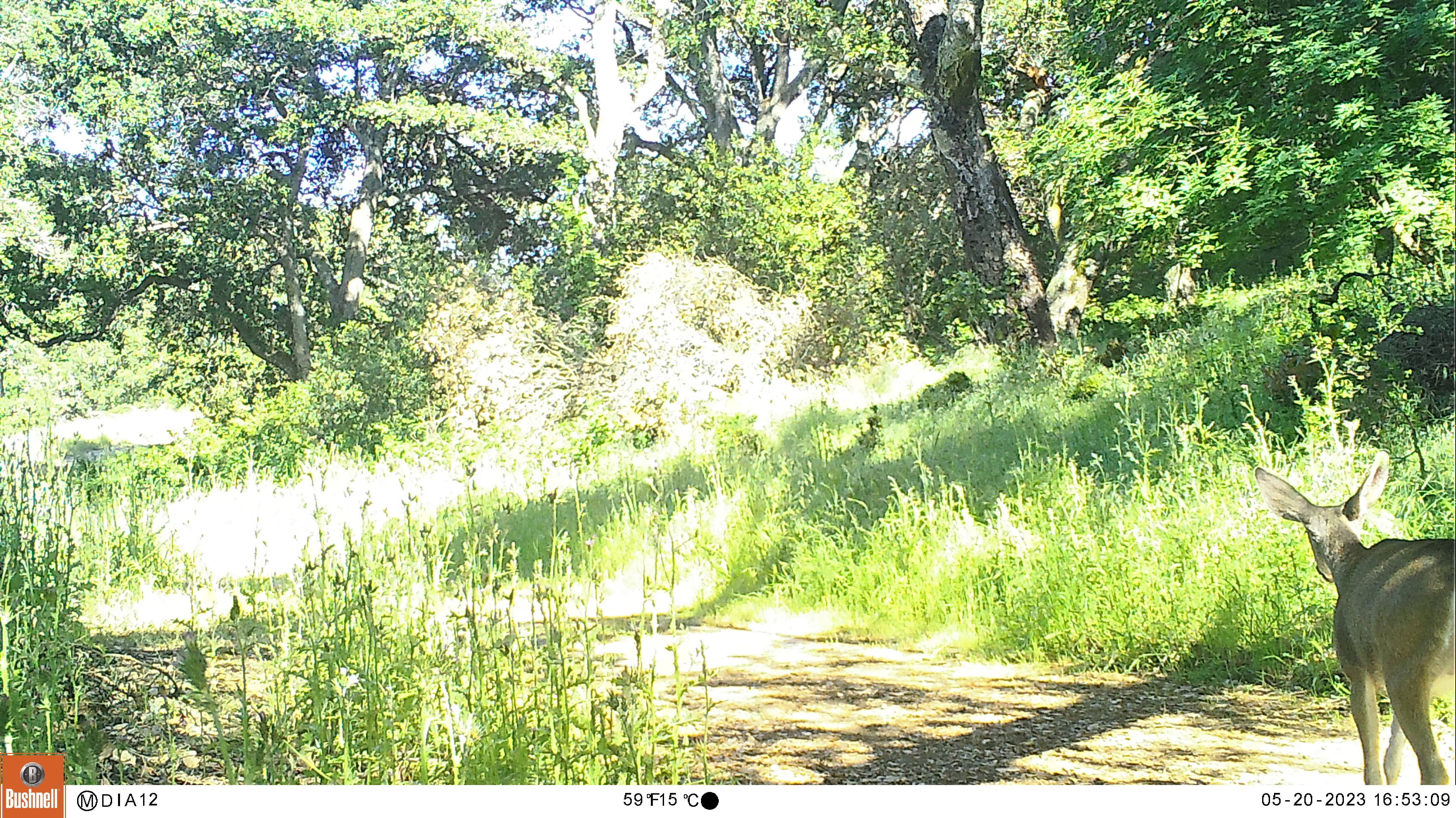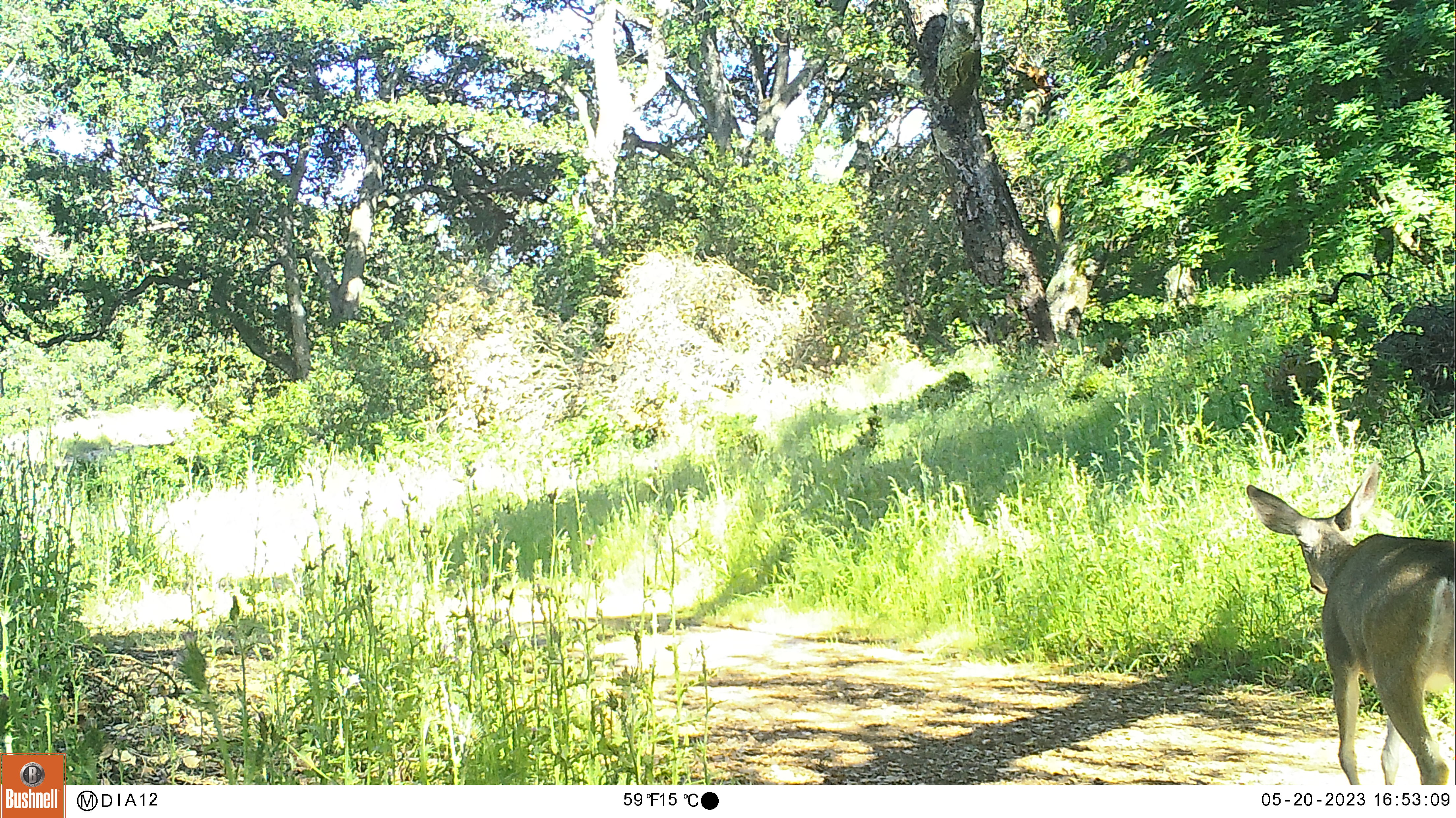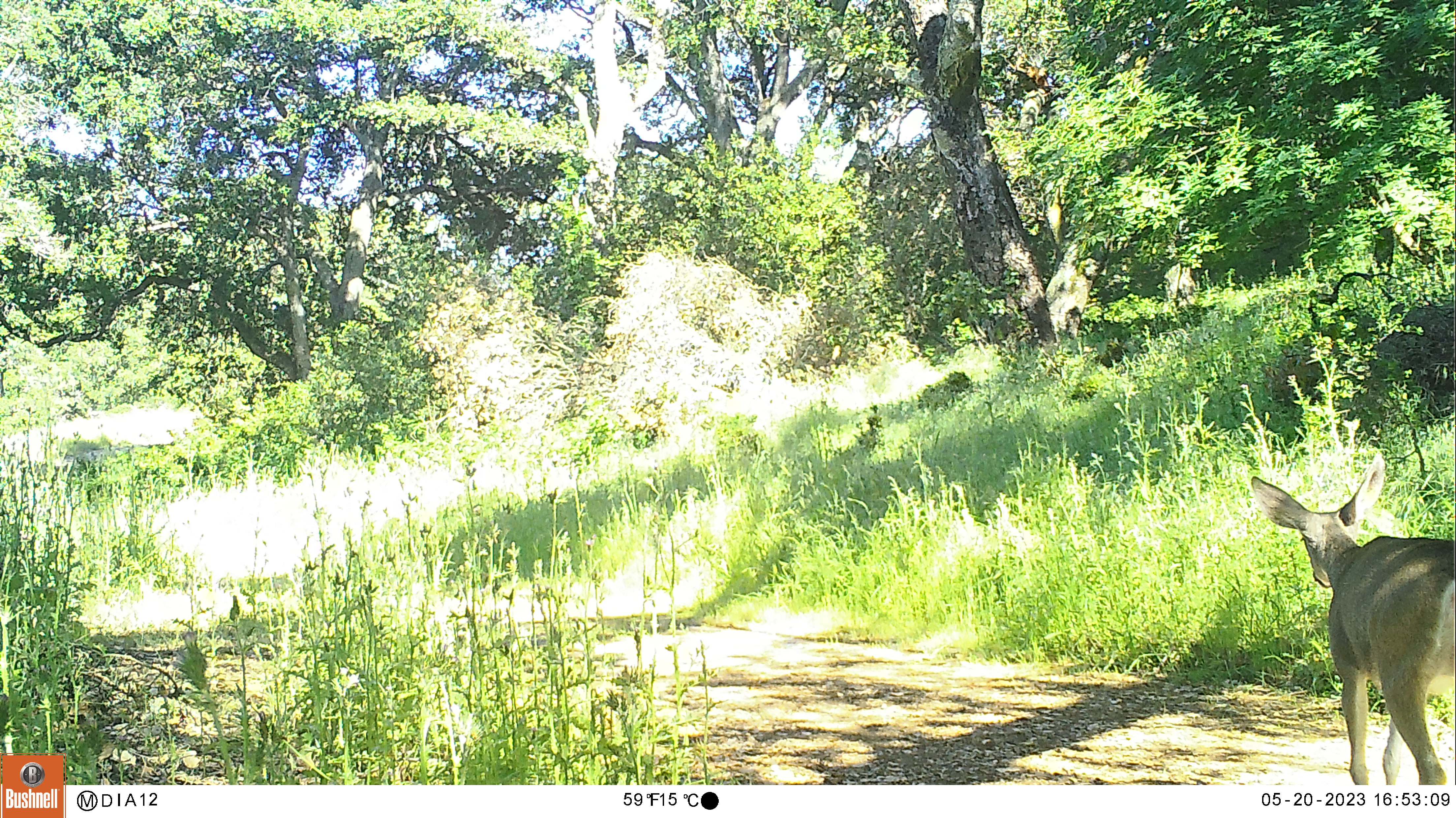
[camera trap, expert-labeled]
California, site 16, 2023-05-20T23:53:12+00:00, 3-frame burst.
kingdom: Animalia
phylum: Chordata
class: Mammalia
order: Artiodactyla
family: Cervidae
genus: Odocoileus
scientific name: Odocoileus hemionus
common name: mule deer